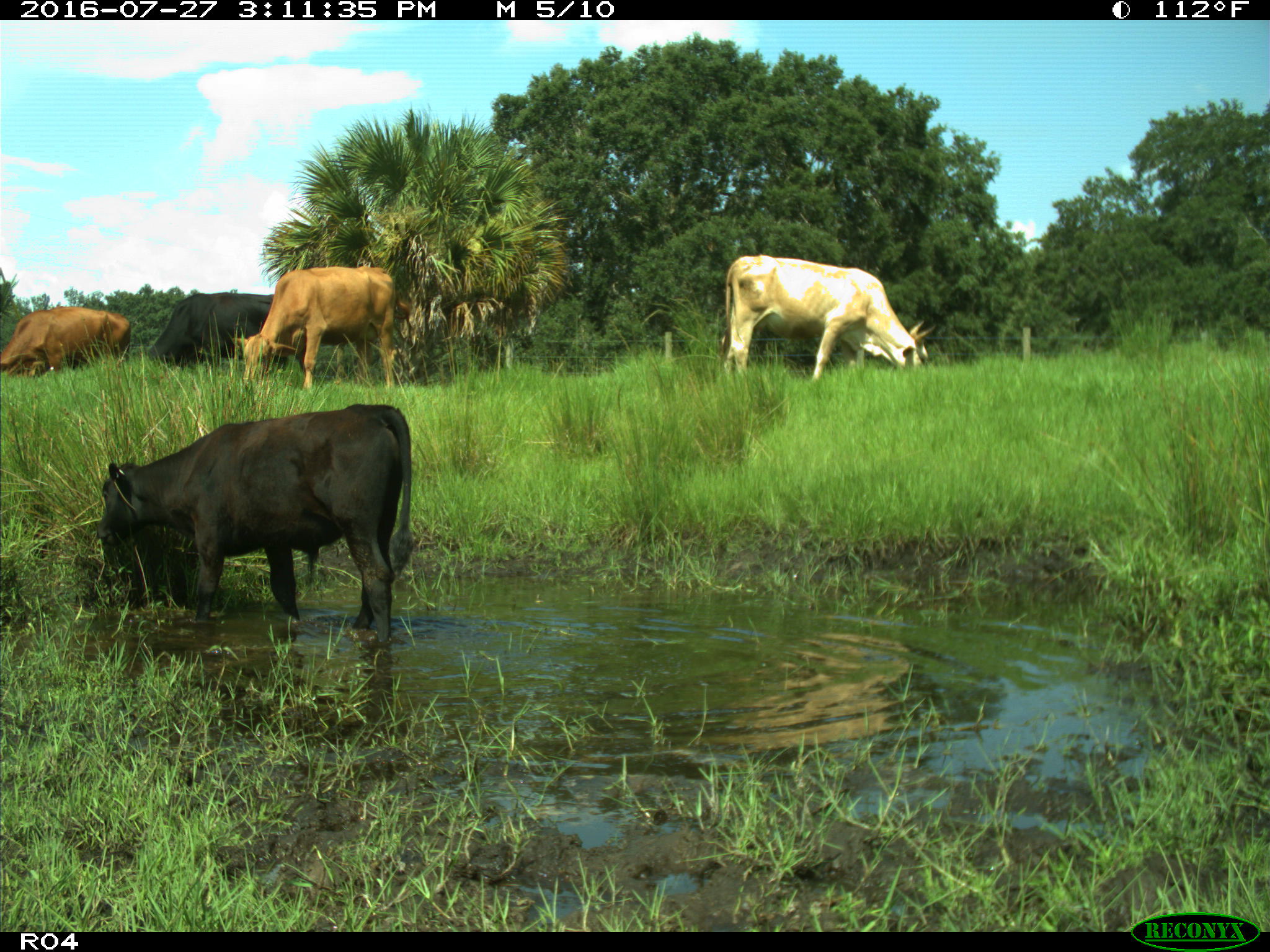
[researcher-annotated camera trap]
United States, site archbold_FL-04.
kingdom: Animalia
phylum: Chordata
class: Mammalia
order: Artiodactyla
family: Bovidae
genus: Bos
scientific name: Bos taurus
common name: domestic cow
Bos taurus (domestic cow).